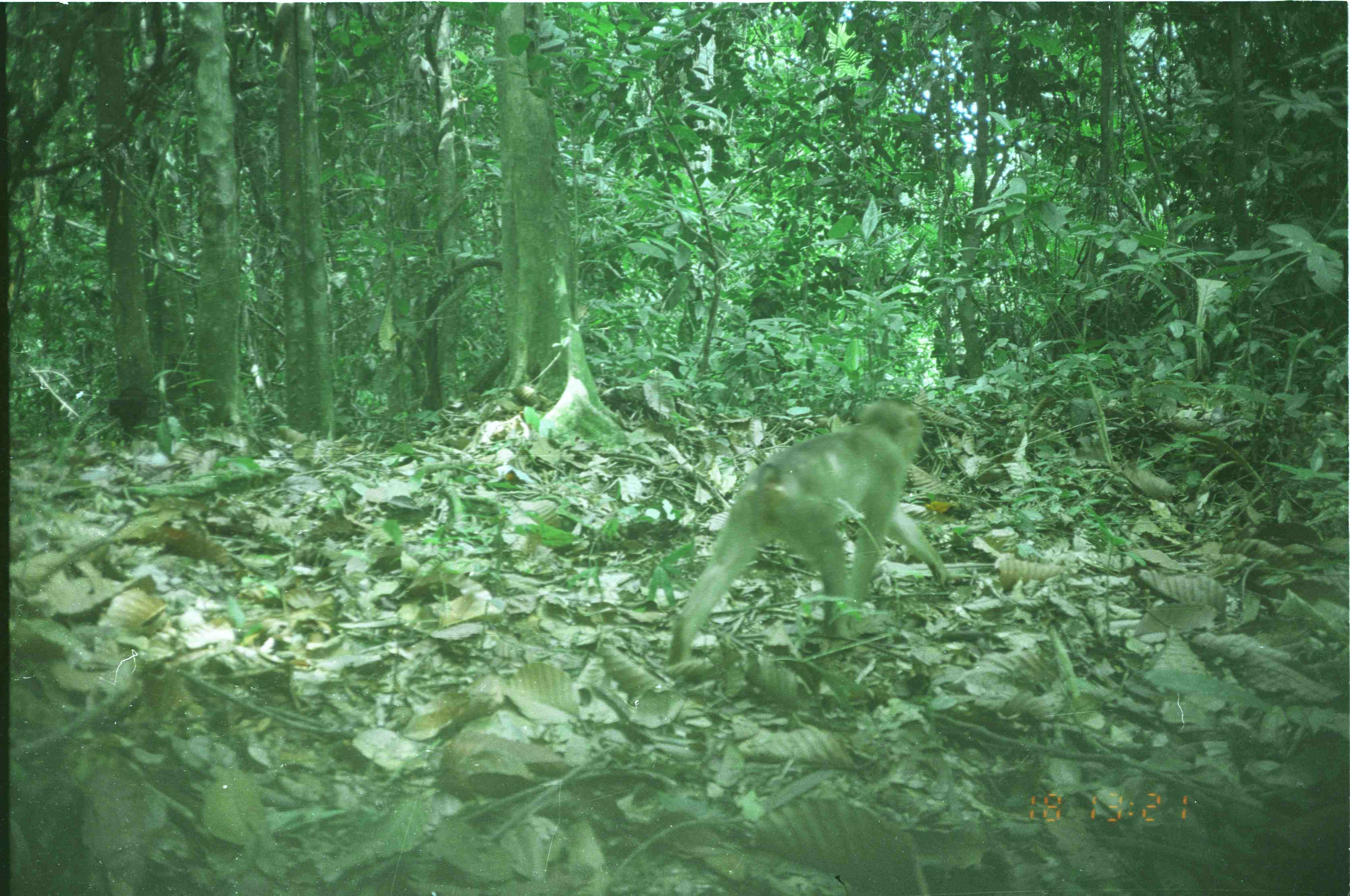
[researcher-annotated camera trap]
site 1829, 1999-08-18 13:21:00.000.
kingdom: Animalia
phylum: Chordata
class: Mammalia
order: Primates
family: Cercopithecidae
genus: Macaca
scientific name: Macaca nemestrina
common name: southern pig-tailed macaque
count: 1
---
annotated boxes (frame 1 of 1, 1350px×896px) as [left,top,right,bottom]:
macaca nemestrina: [660,400,951,665]